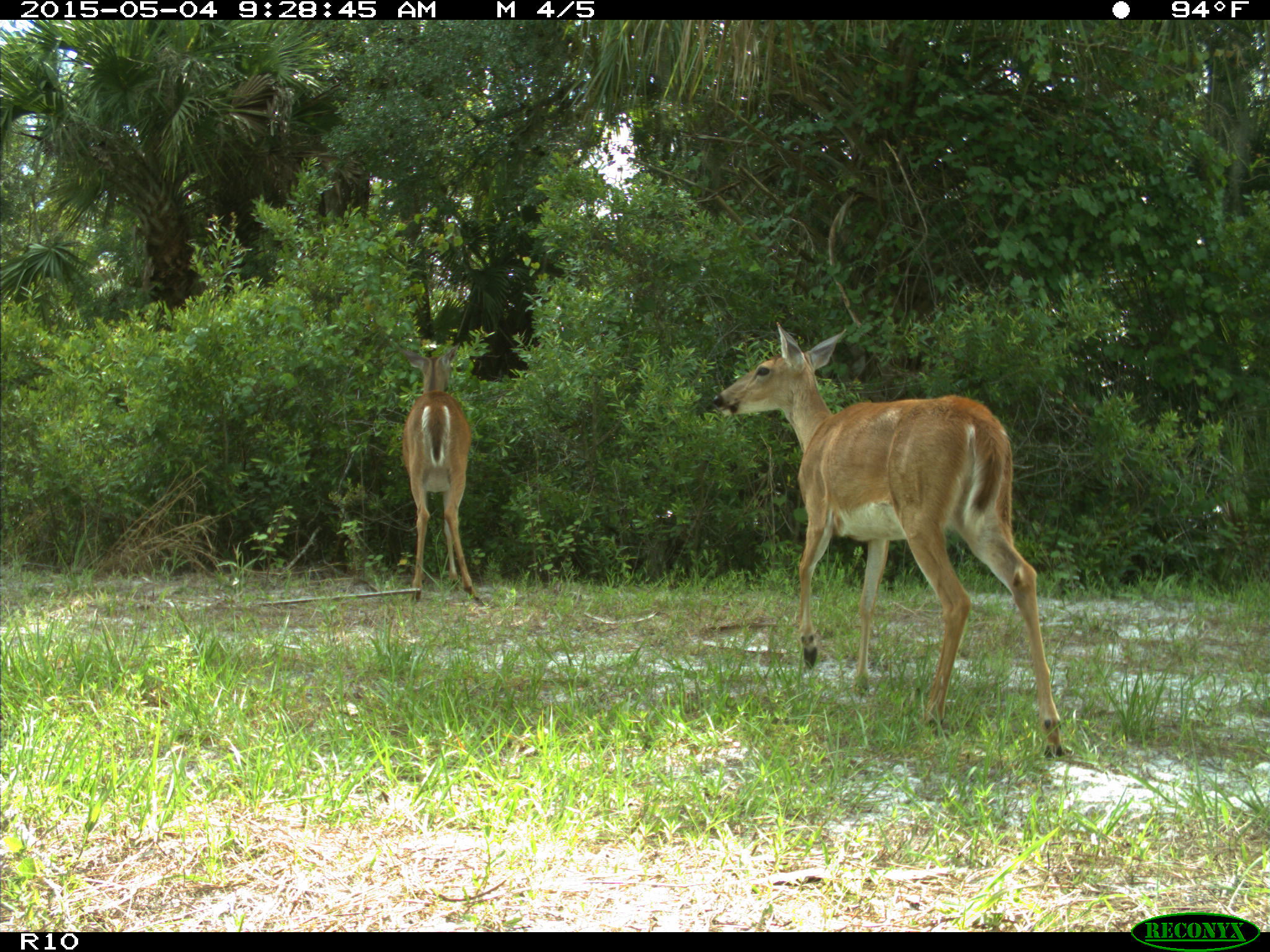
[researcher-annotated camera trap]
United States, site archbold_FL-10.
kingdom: Animalia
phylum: Chordata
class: Mammalia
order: Artiodactyla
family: Cervidae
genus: Odocoileus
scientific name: Odocoileus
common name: deer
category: unidentified deer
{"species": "unidentified deer (deer) (Odocoileus)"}